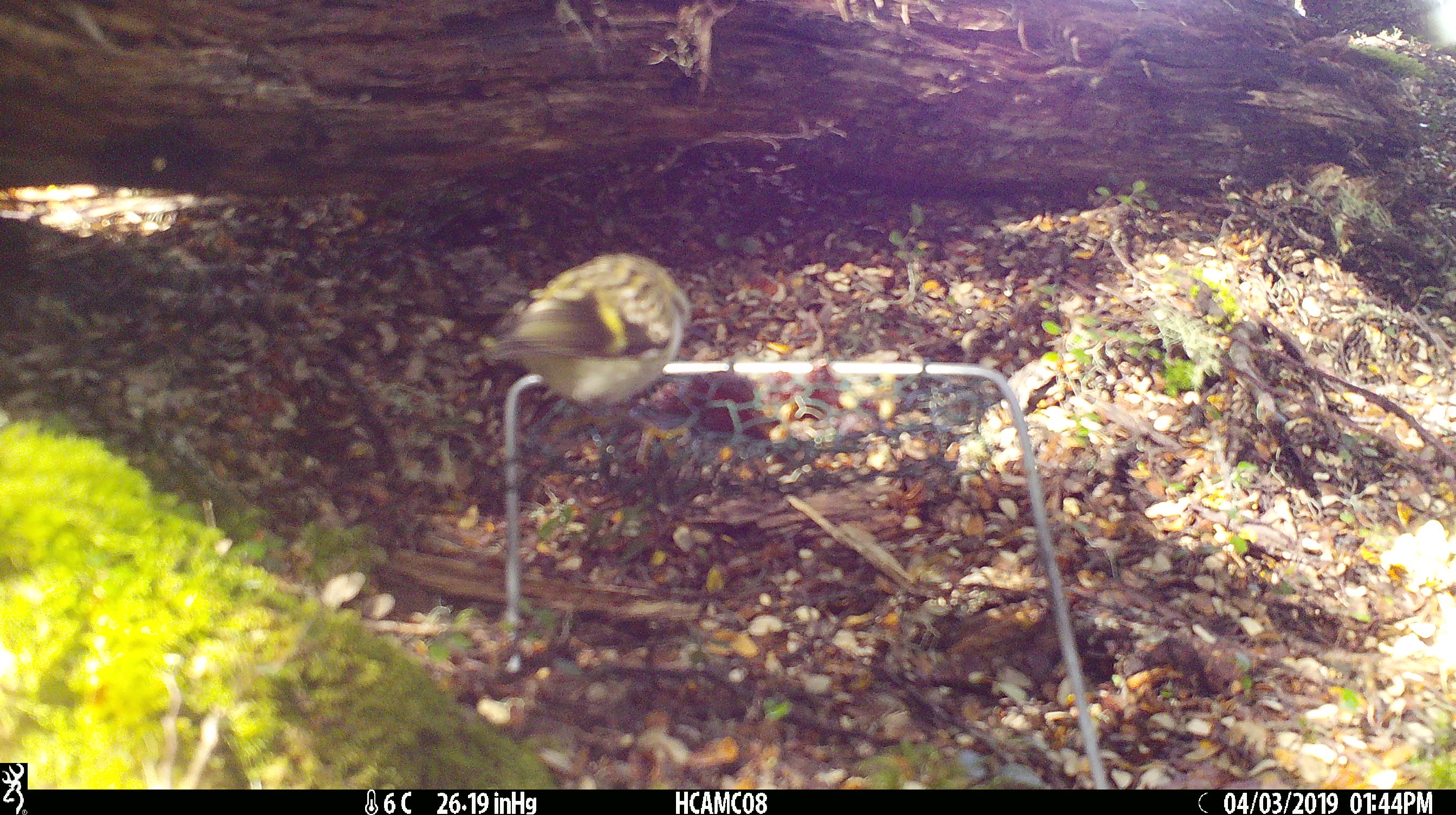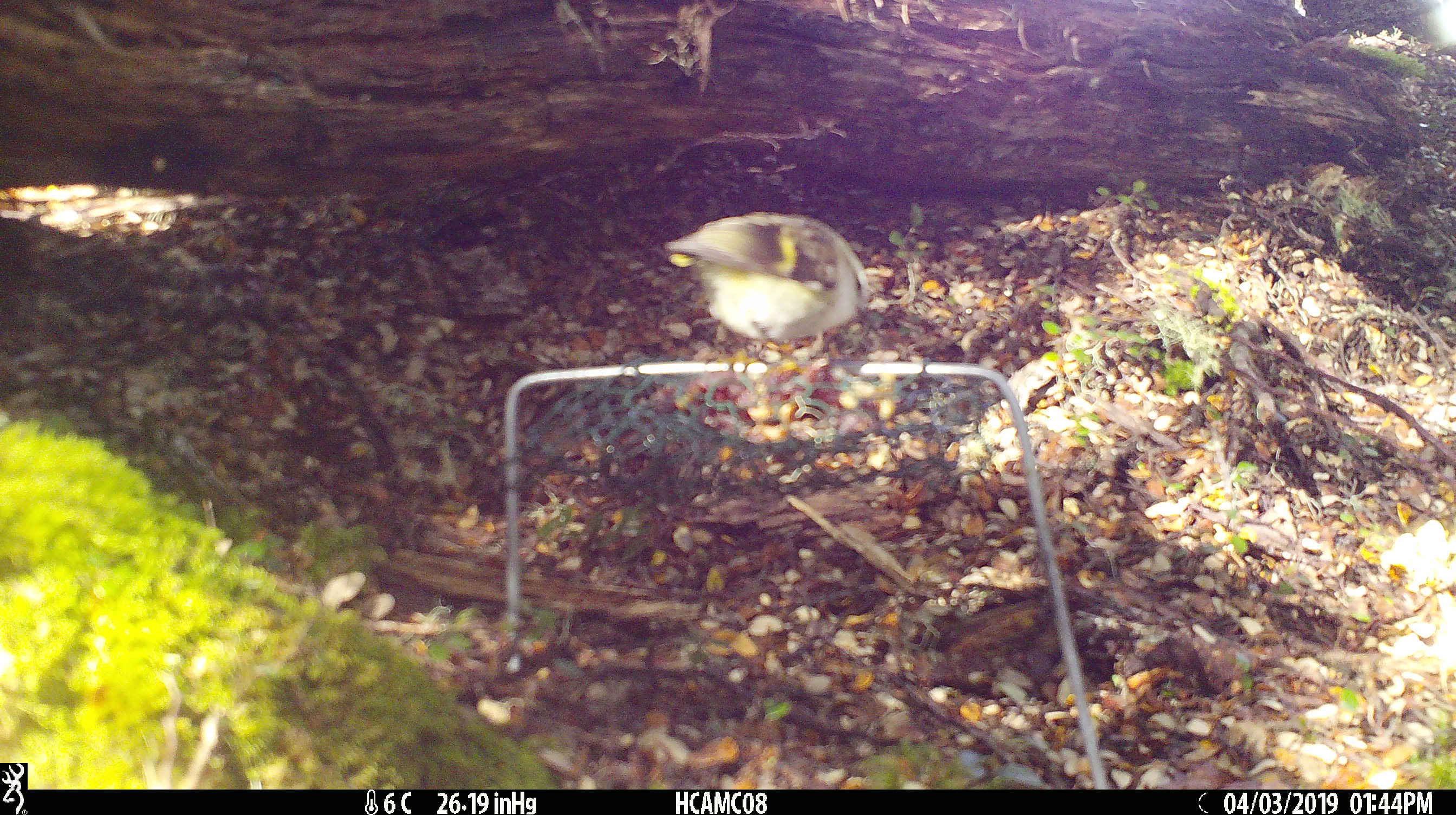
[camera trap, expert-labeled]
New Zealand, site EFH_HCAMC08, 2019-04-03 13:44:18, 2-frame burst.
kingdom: Animalia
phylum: Chordata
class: Aves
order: Passeriformes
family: Acanthisittidae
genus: Acanthisitta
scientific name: Acanthisitta chloris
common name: rifleman